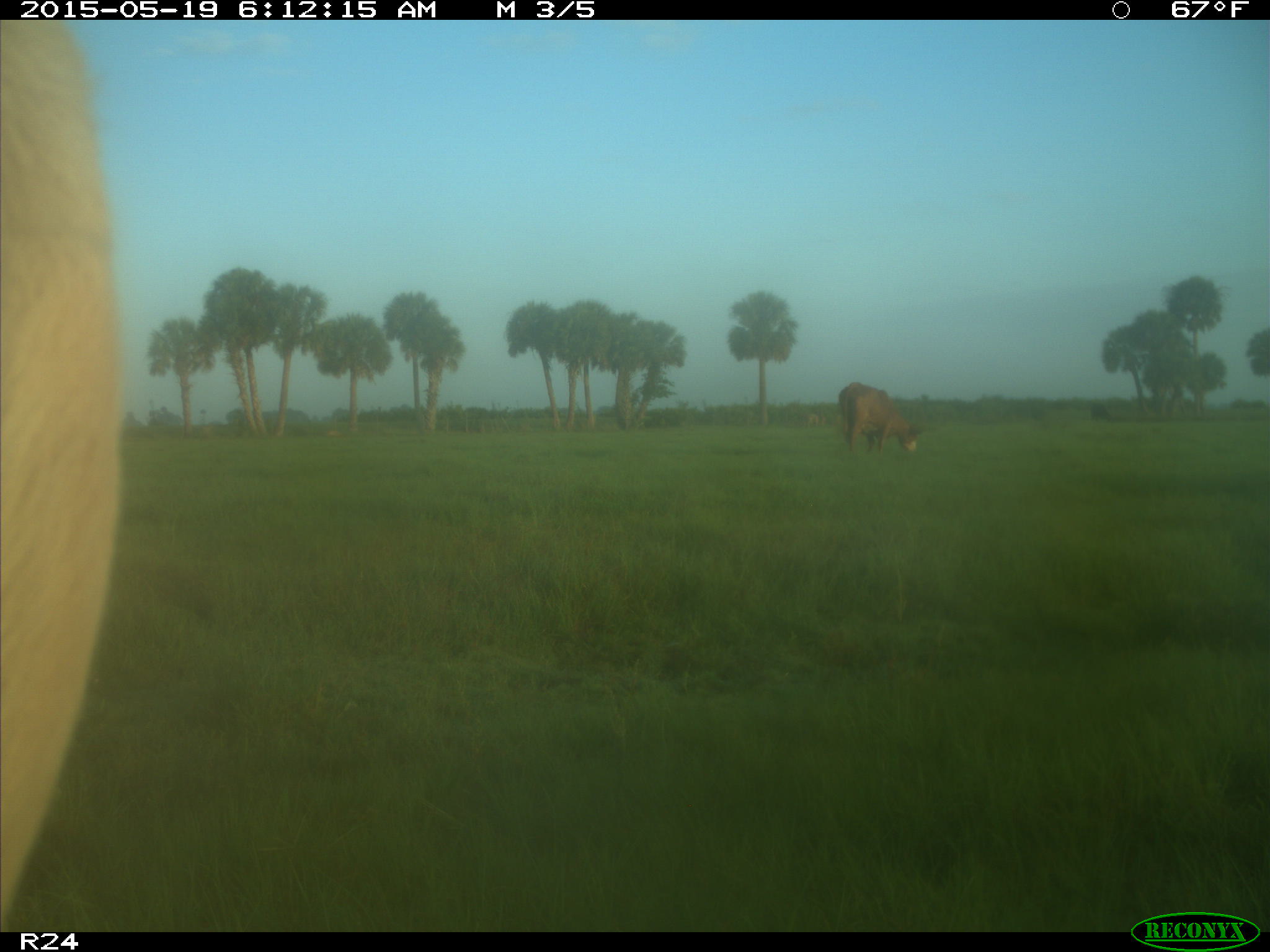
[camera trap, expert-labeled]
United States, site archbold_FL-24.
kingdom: Animalia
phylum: Chordata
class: Mammalia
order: Artiodactyla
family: Bovidae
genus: Bos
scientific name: Bos taurus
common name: domestic cow